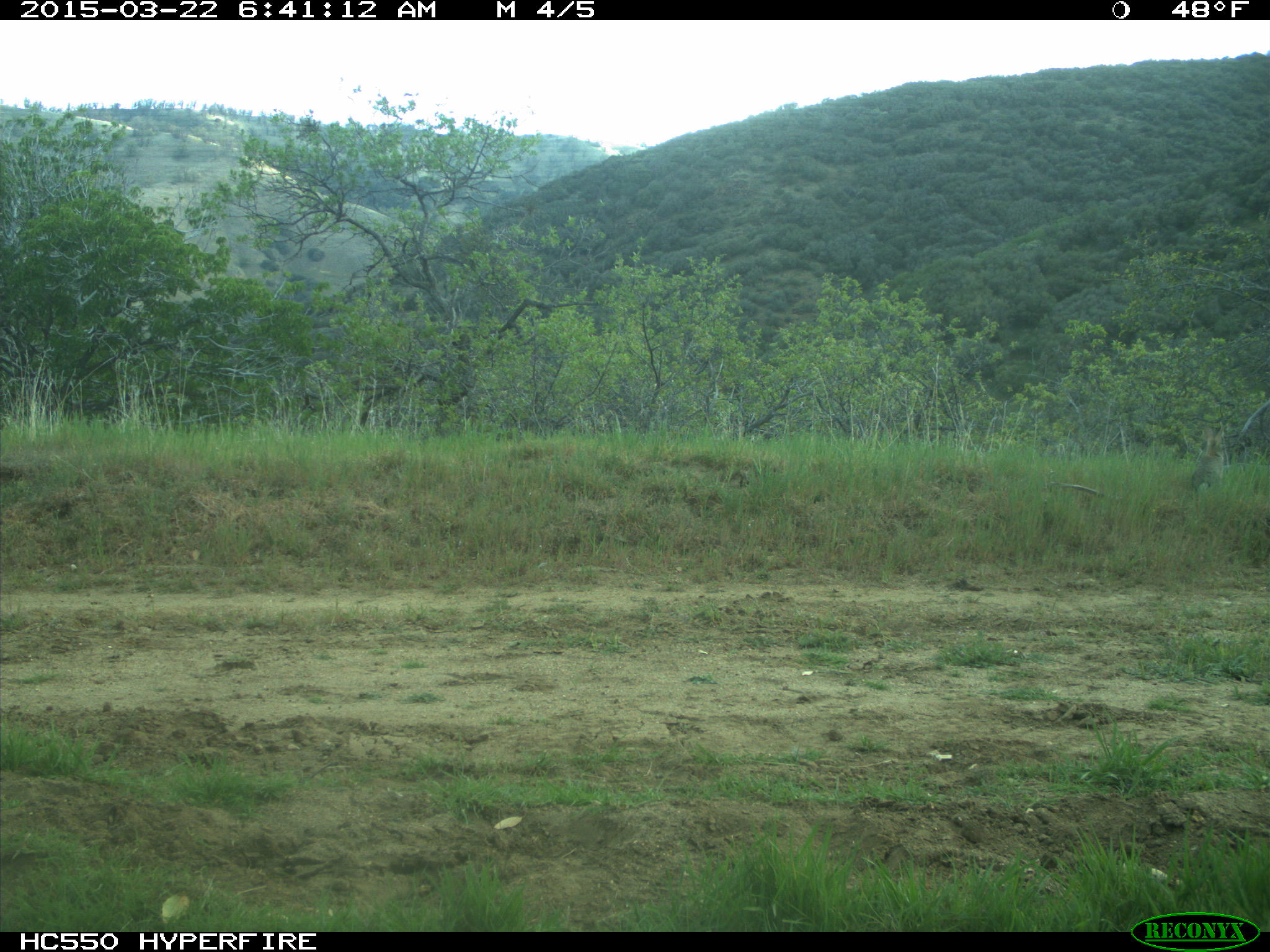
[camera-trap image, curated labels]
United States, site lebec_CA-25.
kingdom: Animalia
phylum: Chordata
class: Mammalia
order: Lagomorpha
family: Leporidae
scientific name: Leporidae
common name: rabbits and hares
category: unidentified rabbit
Unidentified rabbit (rabbits and hares) (Leporidae).